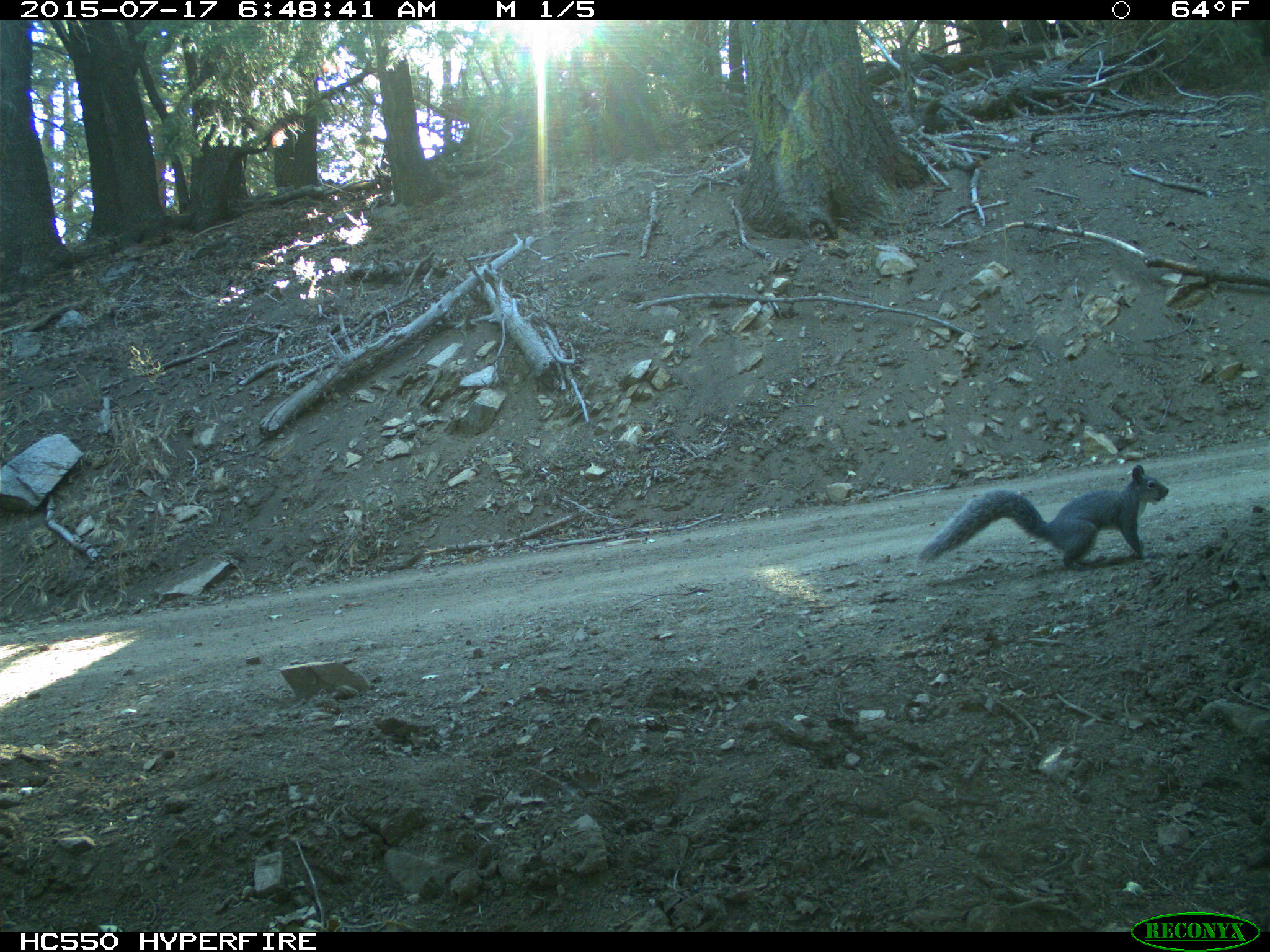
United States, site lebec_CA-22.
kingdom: Animalia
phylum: Chordata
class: Mammalia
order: Rodentia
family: Sciuridae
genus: Sciurus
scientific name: Sciurus carolinensis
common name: eastern gray squirrel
Sciurus carolinensis (eastern gray squirrel).